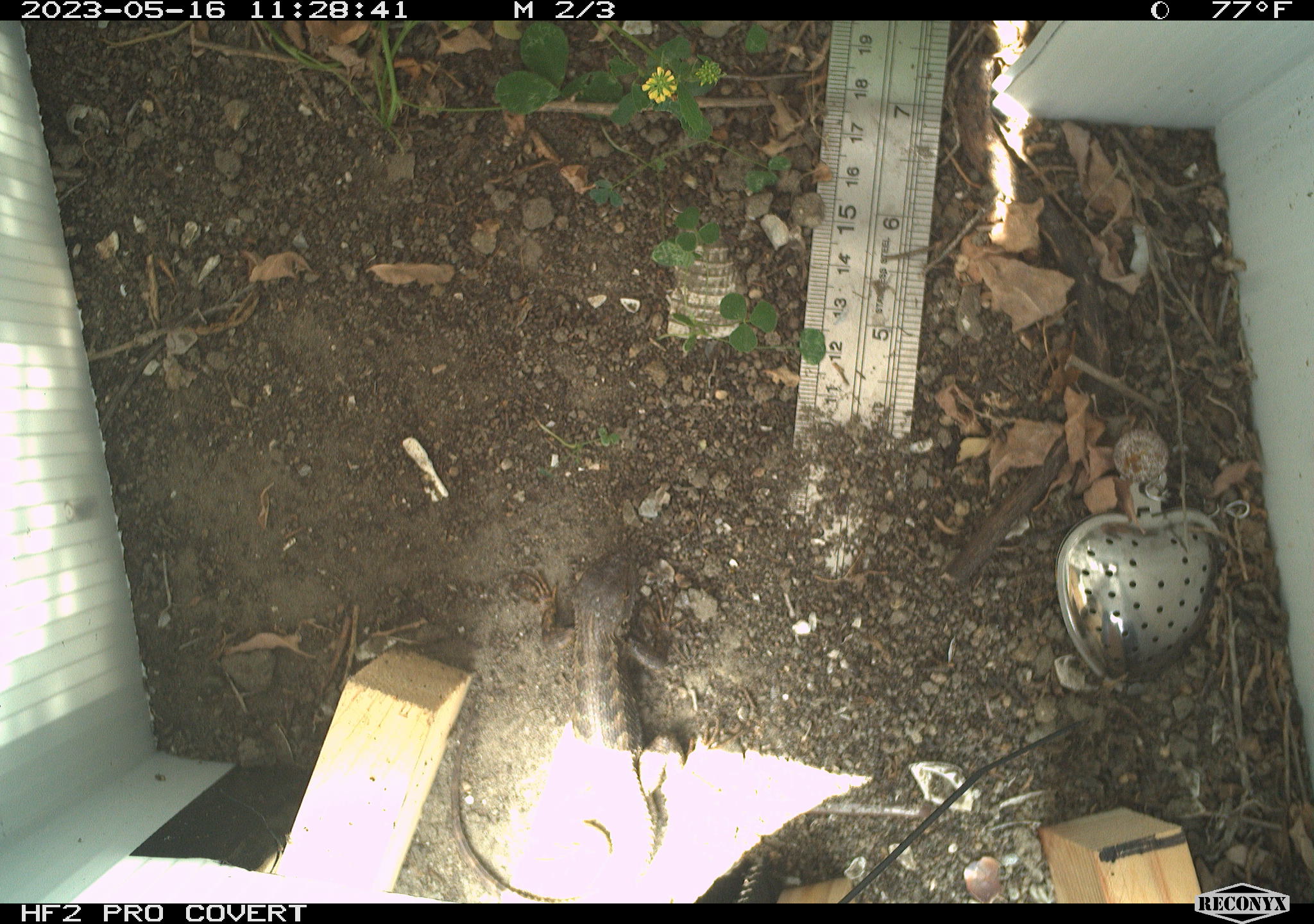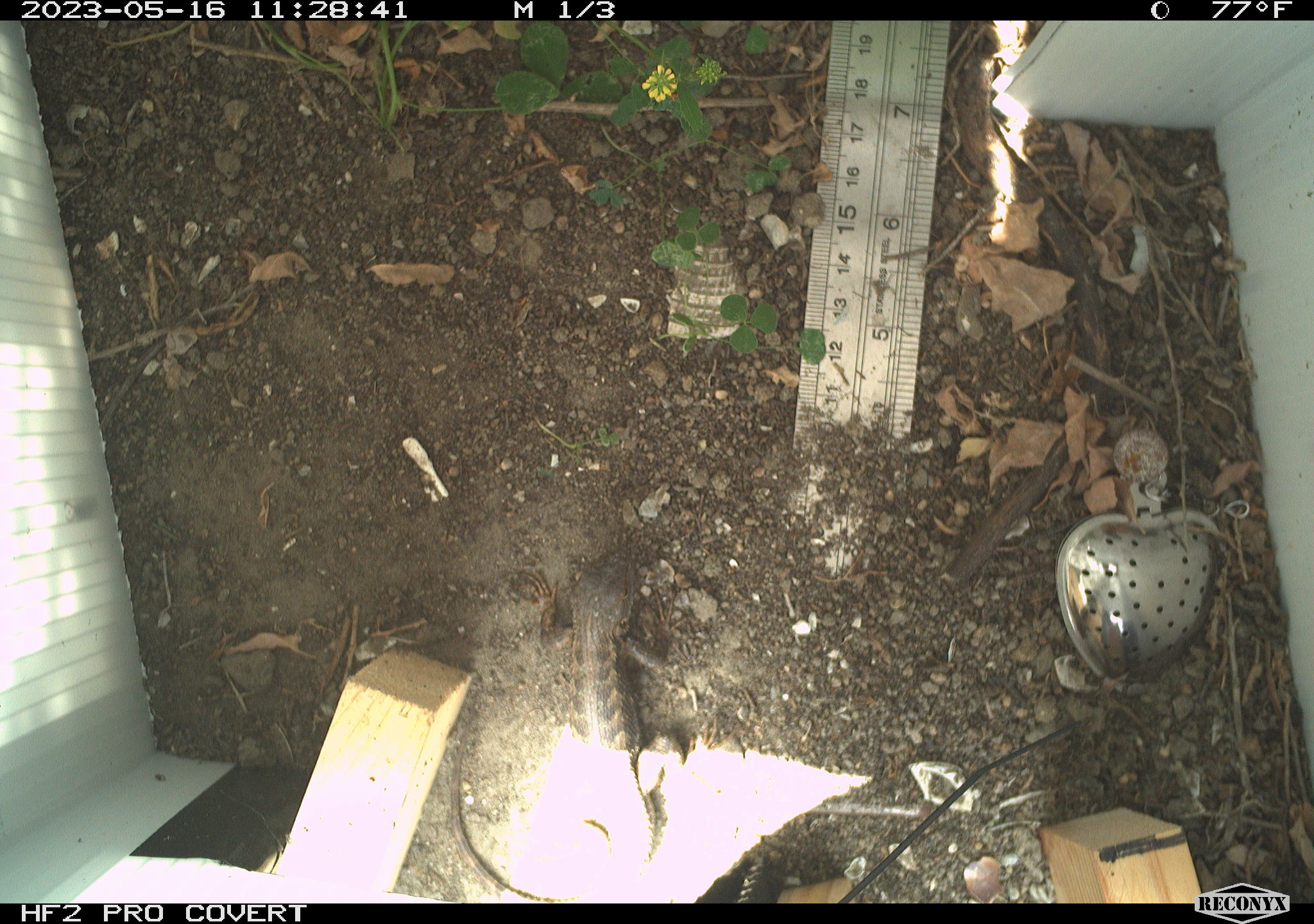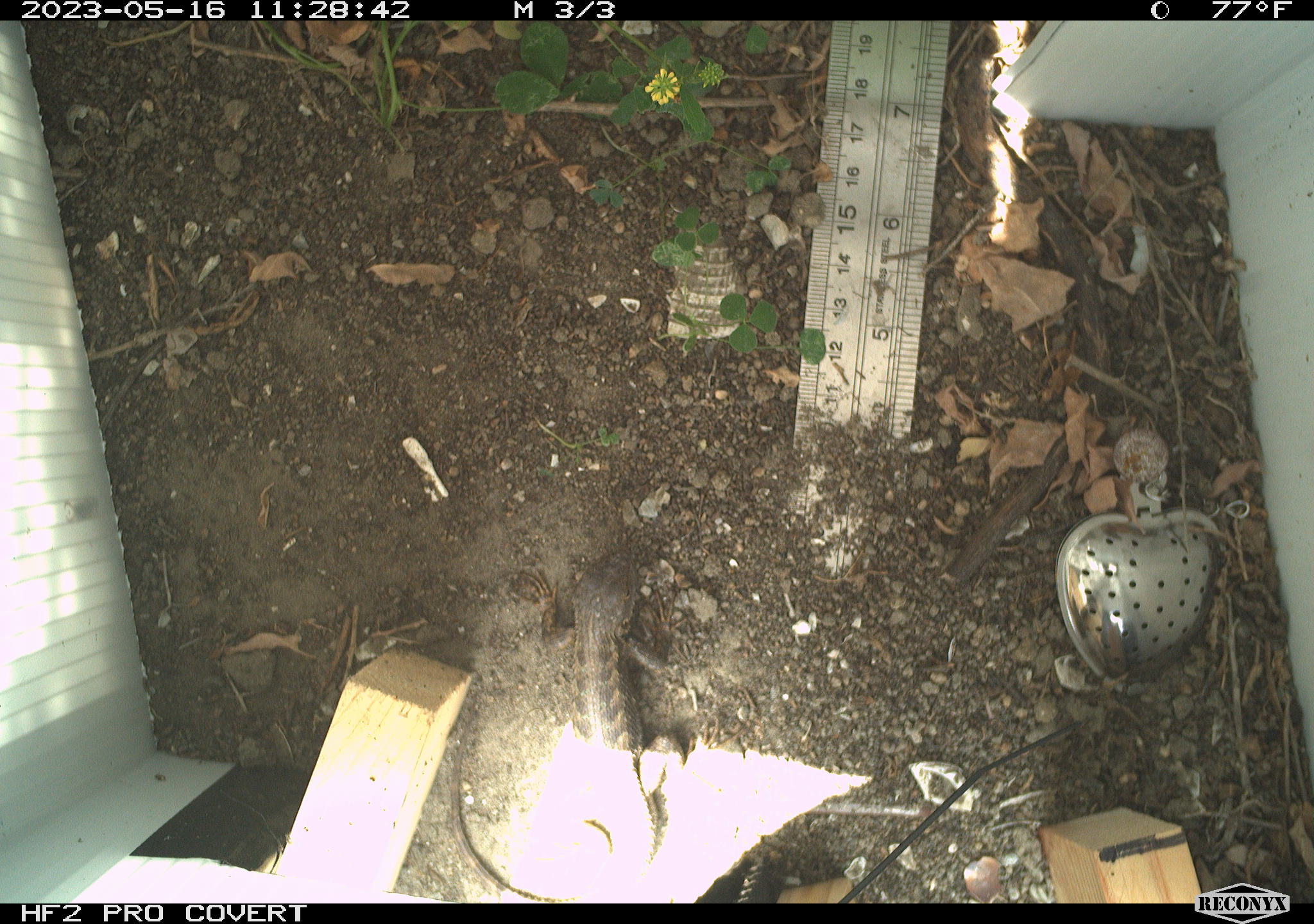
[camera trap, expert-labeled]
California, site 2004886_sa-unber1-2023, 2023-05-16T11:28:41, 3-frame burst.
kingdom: Animalia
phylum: Chordata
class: Reptilia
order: Squamata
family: Phrynosomatidae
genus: Sceloporus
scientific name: Sceloporus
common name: spiny lizards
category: sceloporus species